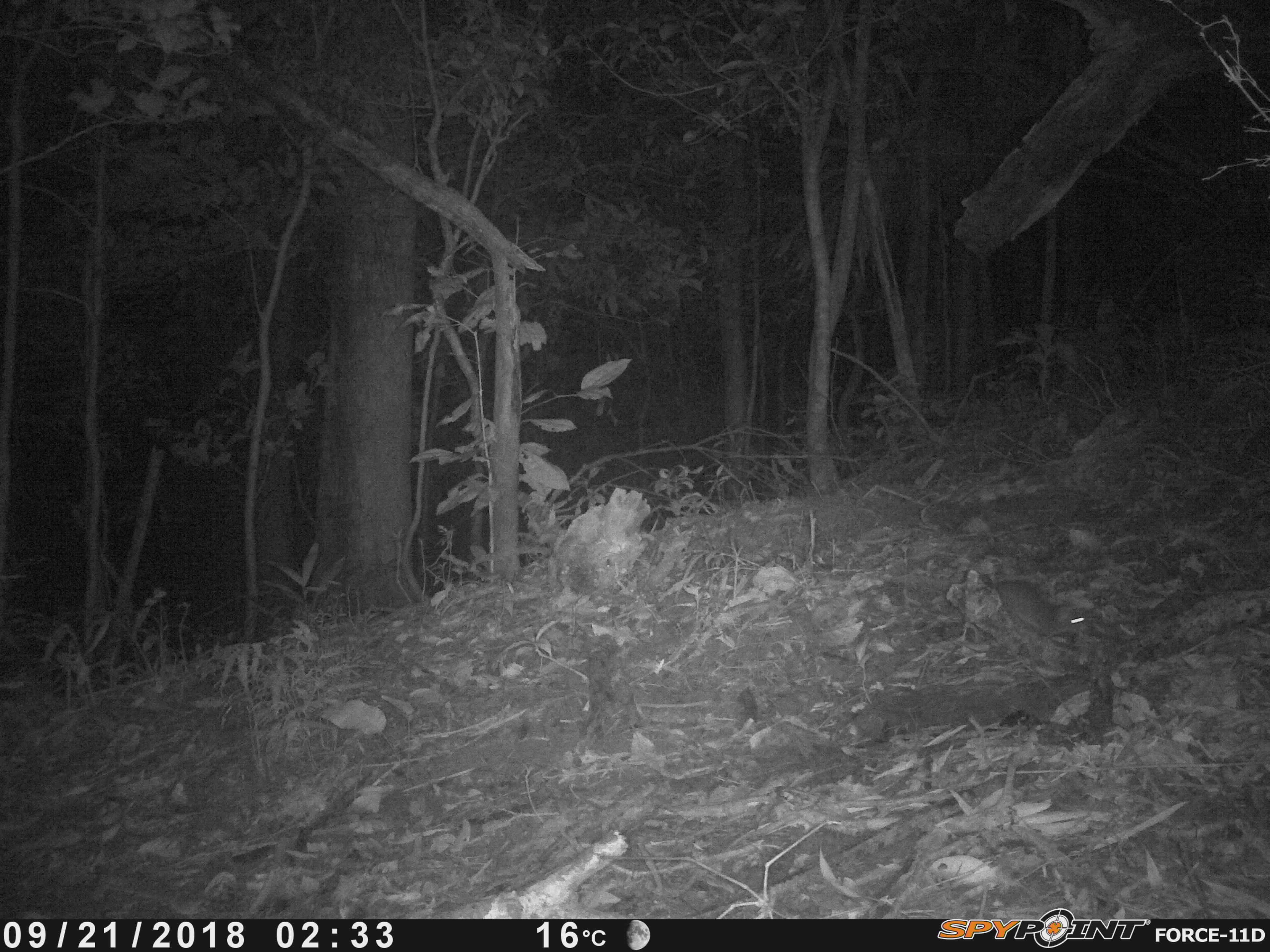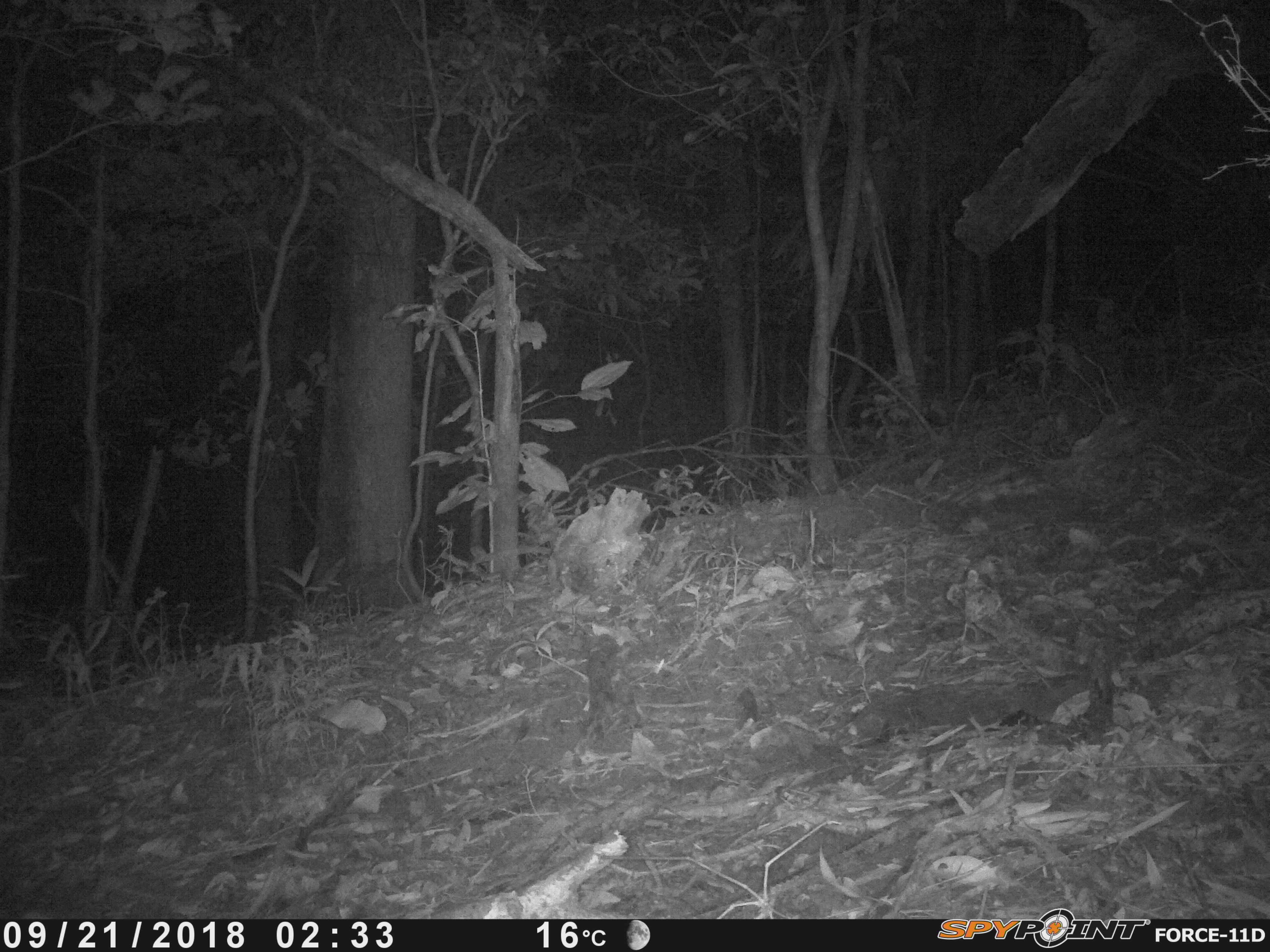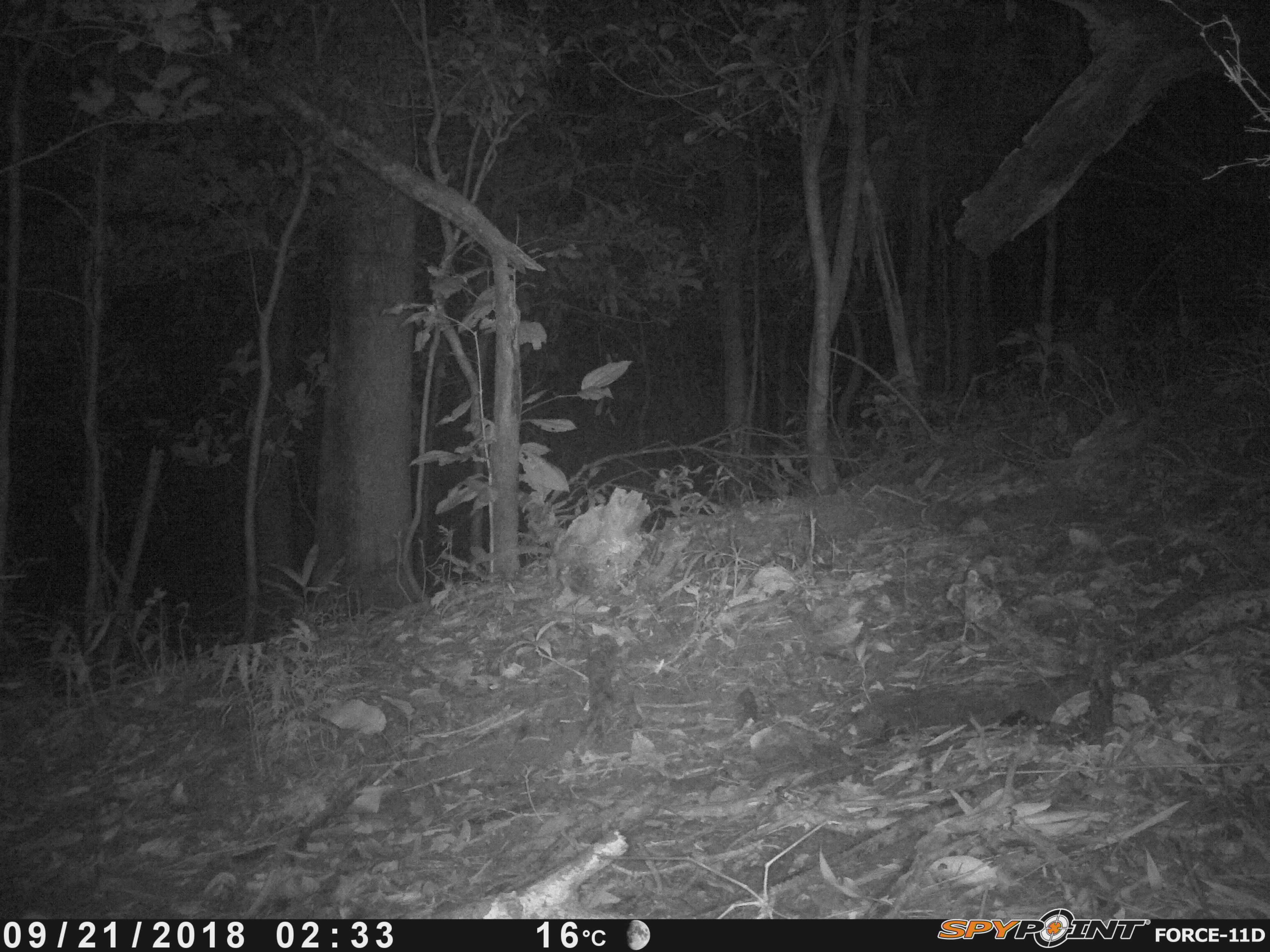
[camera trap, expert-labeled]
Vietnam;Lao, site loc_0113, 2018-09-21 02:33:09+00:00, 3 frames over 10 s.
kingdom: Animalia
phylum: Chordata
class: Mammalia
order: Rodentia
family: Muridae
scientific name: Muridae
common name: old-world mice and rats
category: unidentified murid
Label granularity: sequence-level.